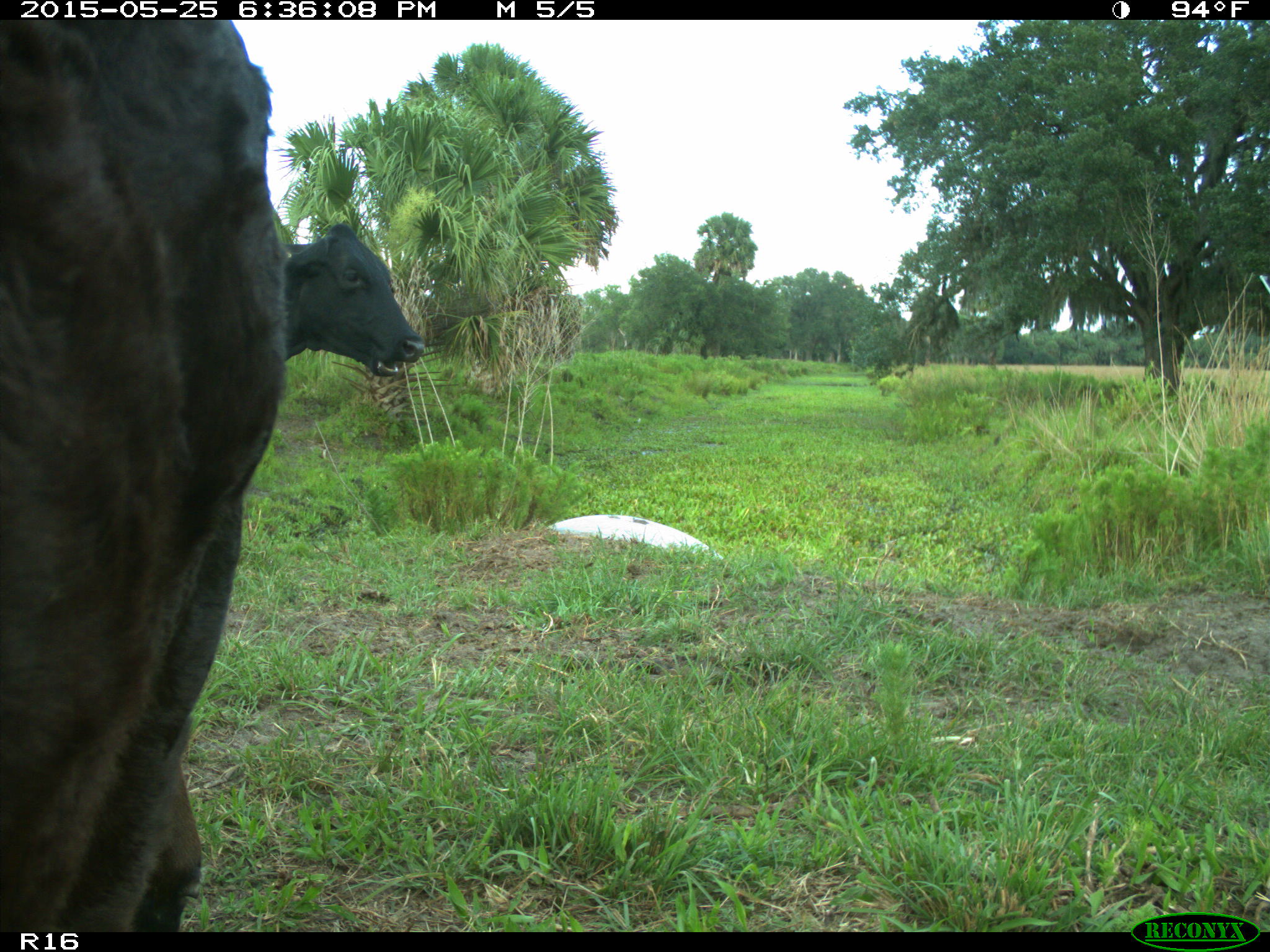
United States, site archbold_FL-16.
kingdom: Animalia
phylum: Chordata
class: Mammalia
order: Artiodactyla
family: Bovidae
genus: Bos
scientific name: Bos taurus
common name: domestic cow